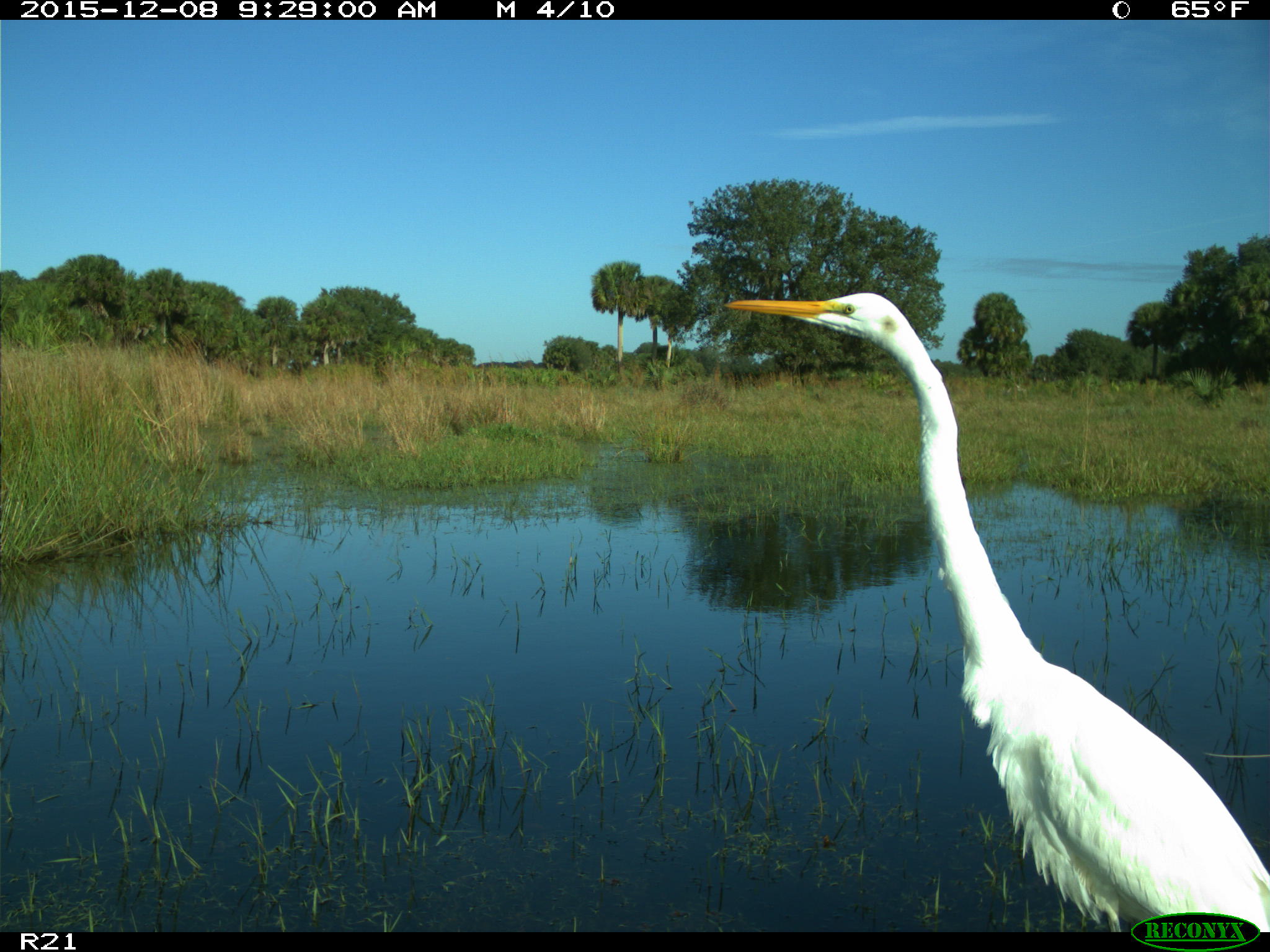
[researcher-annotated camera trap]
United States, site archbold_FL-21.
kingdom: Animalia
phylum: Chordata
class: Aves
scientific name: Aves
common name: birds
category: unidentified bird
Unidentified bird (birds) (Aves).